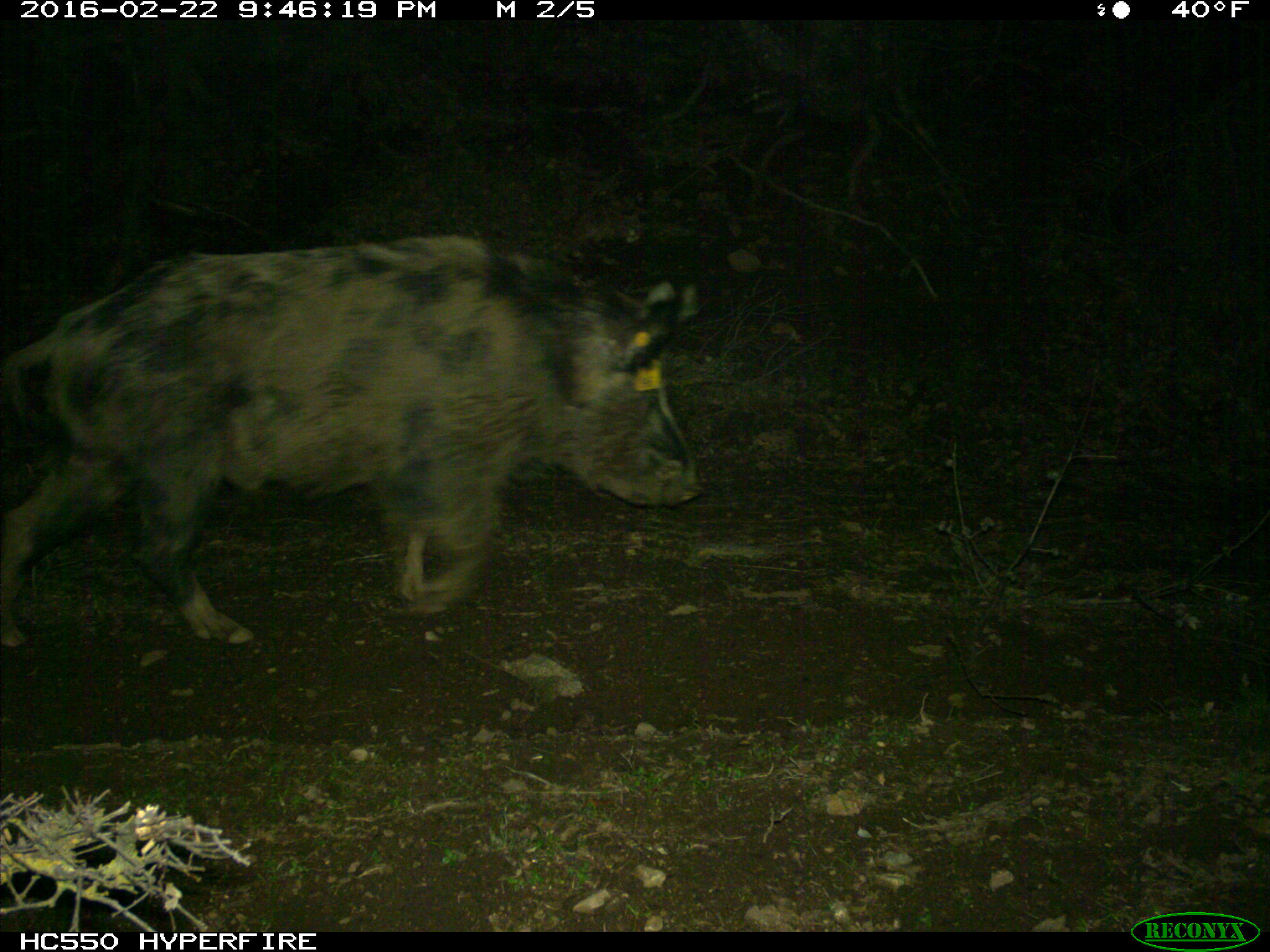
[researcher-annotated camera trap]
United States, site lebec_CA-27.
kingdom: Animalia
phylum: Chordata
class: Mammalia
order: Artiodactyla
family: Suidae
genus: Sus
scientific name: Sus scrofa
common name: wild boar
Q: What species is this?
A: Sus scrofa (wild boar).